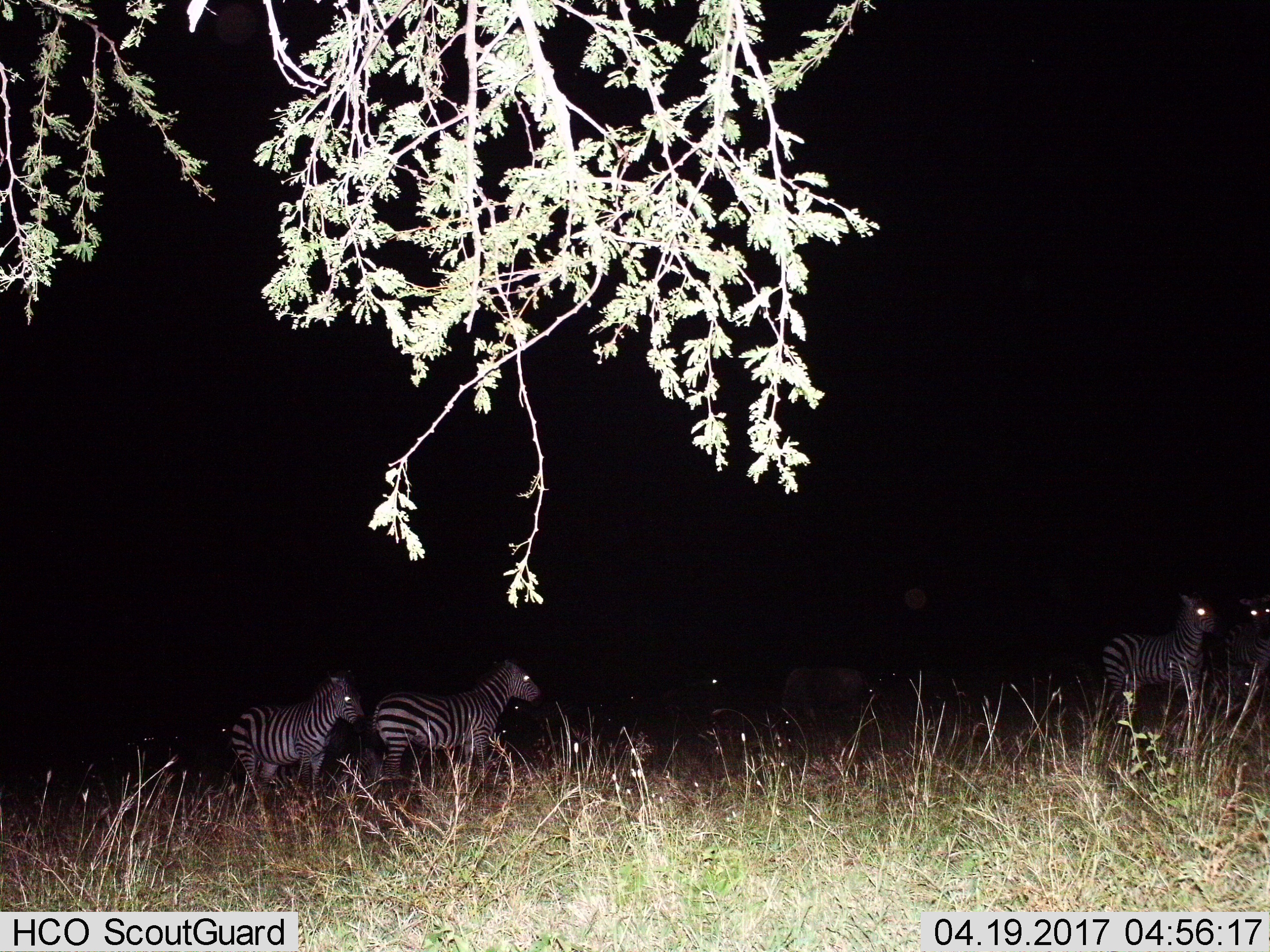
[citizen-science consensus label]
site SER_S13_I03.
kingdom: Animalia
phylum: Chordata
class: Mammalia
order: Perissodactyla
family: Equidae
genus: Equus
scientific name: Equus quagga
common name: plains zebra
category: zebraplains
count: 5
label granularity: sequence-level